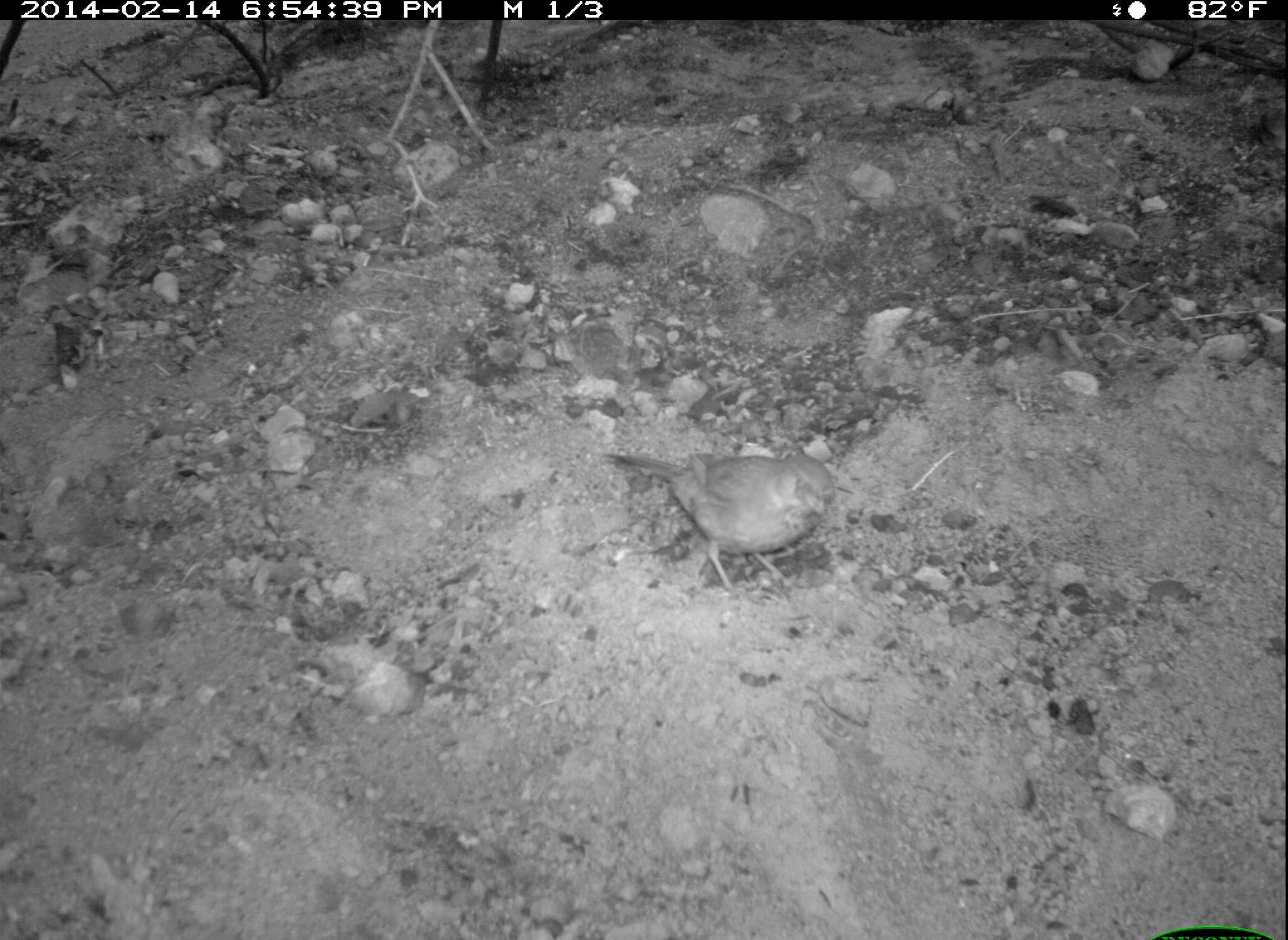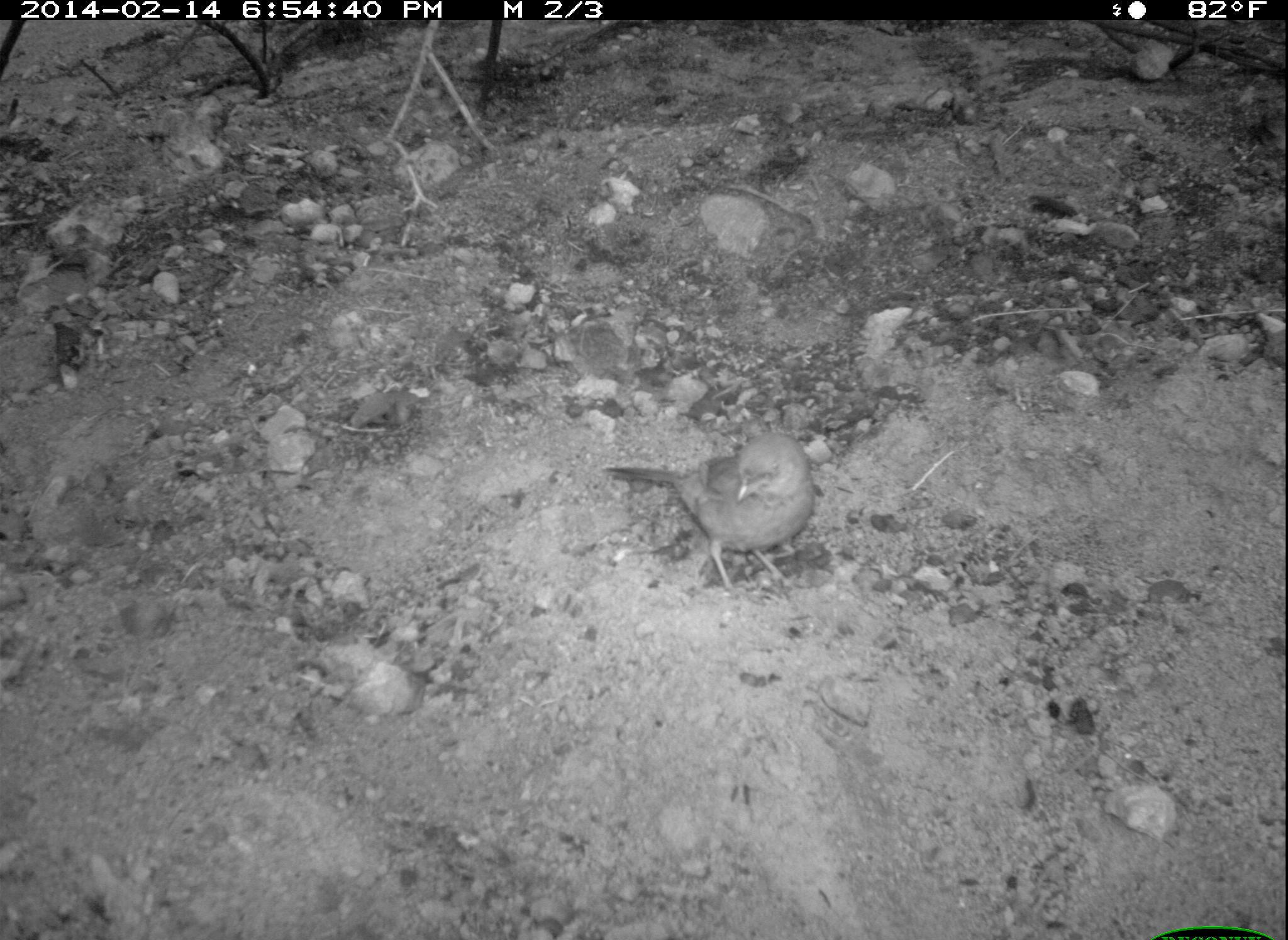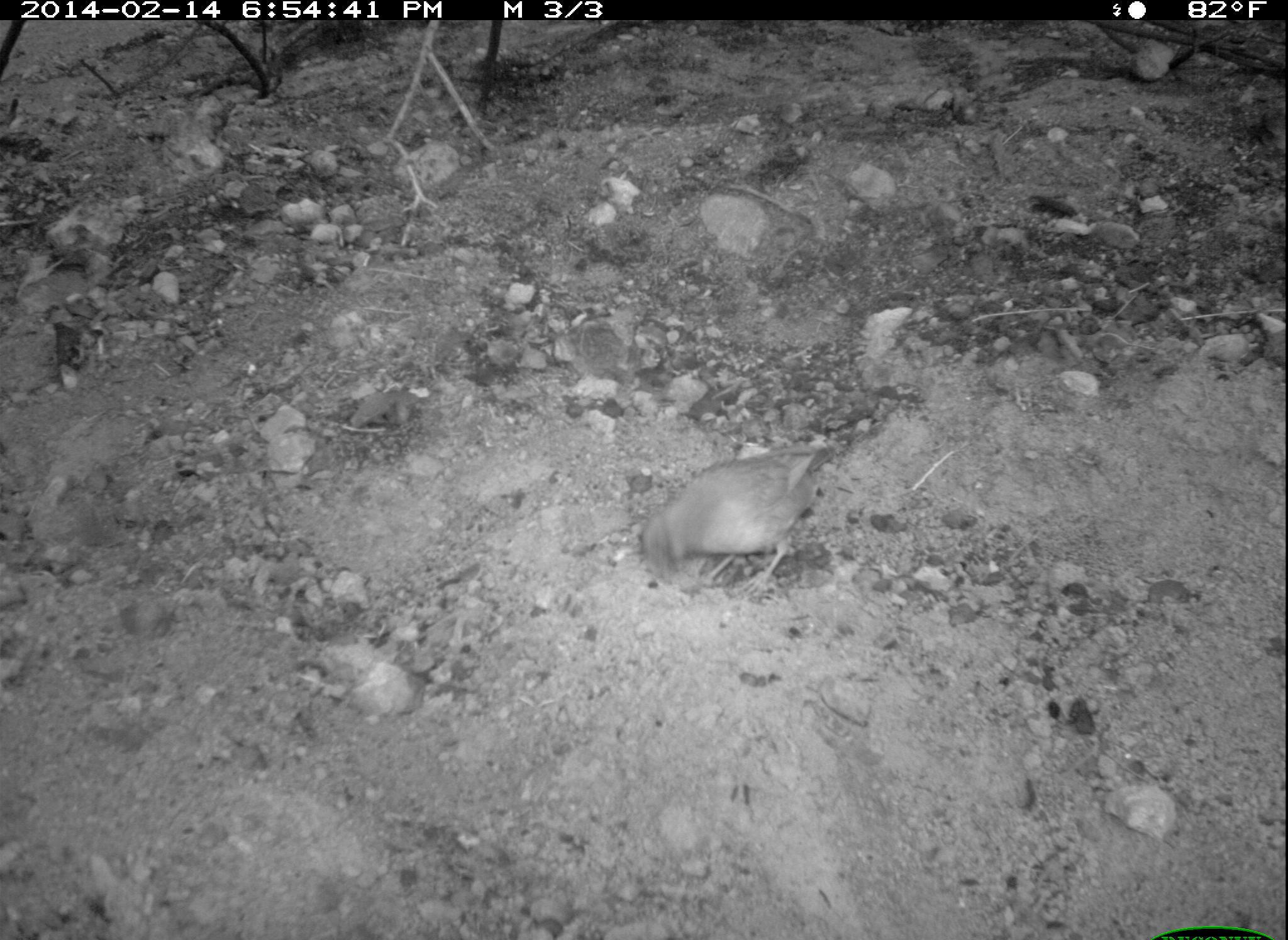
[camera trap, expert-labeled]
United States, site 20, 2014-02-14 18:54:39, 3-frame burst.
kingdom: Animalia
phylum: Chordata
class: Aves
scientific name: Aves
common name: bird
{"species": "bird (Aves)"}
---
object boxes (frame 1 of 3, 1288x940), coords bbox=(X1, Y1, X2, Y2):
bird: bbox=(607, 450, 836, 594)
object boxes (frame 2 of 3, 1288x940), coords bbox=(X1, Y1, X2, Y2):
bird: bbox=(605, 433, 819, 597)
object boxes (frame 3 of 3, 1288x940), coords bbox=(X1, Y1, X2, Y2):
bird: bbox=(640, 443, 831, 599)